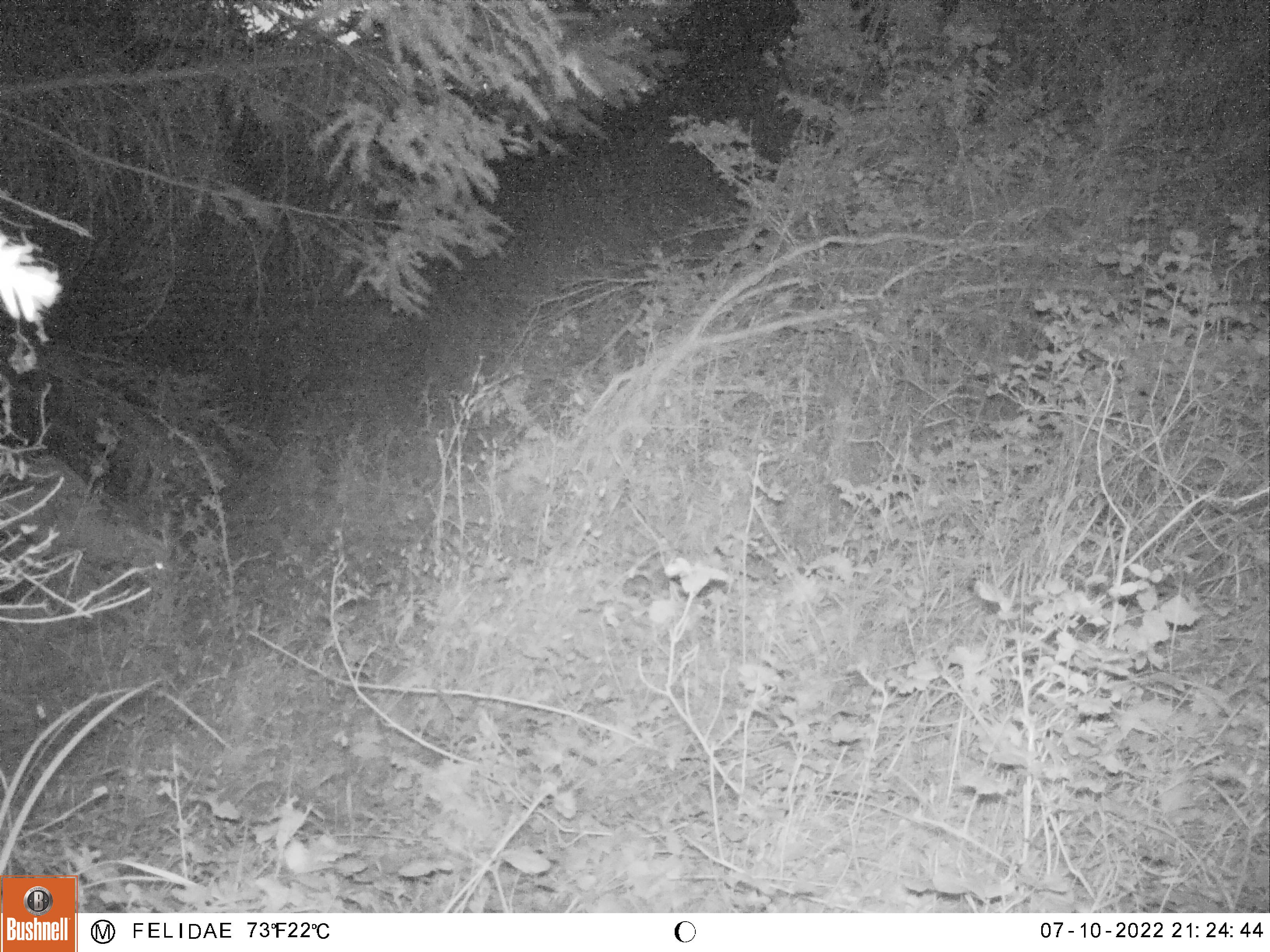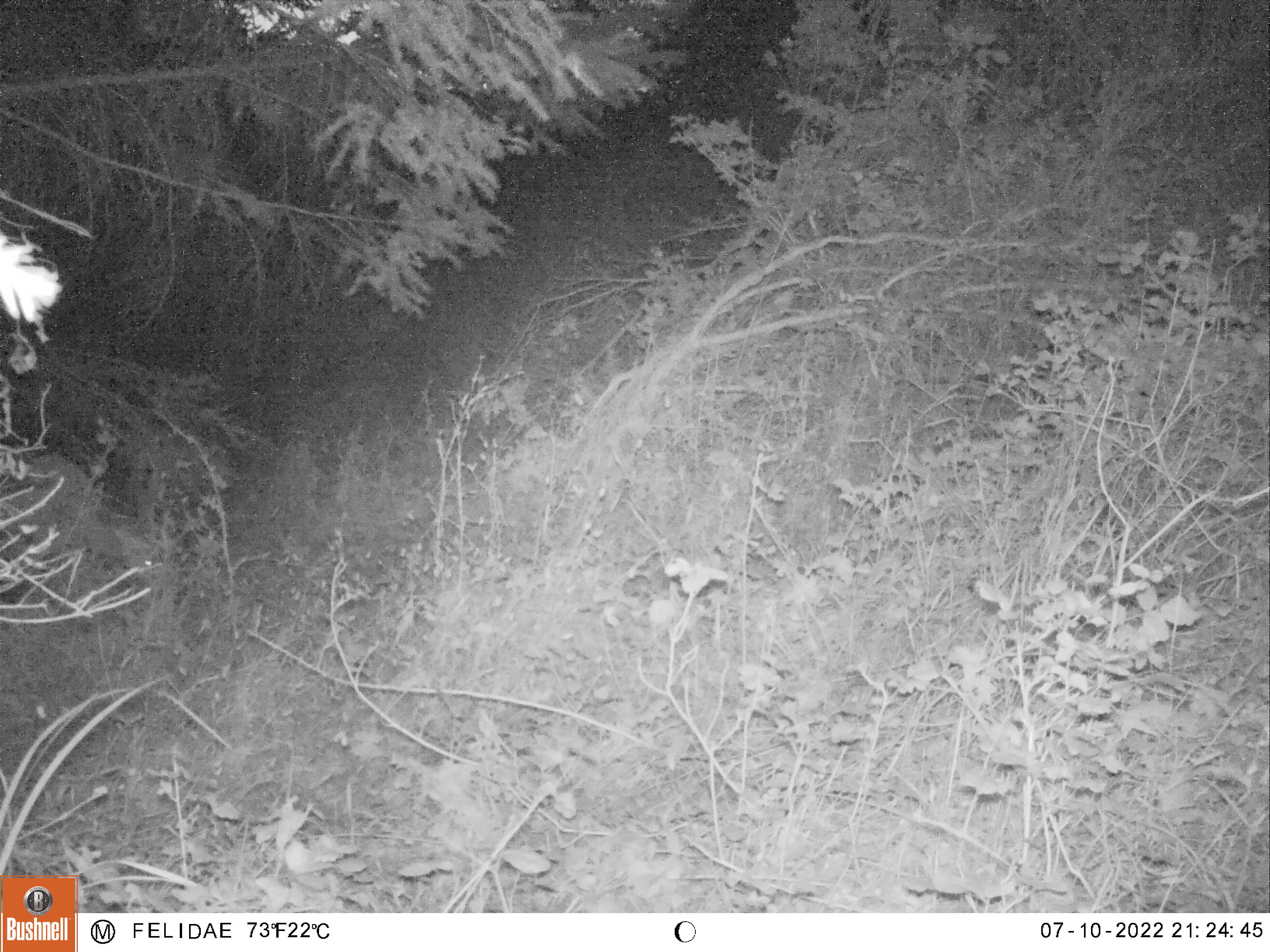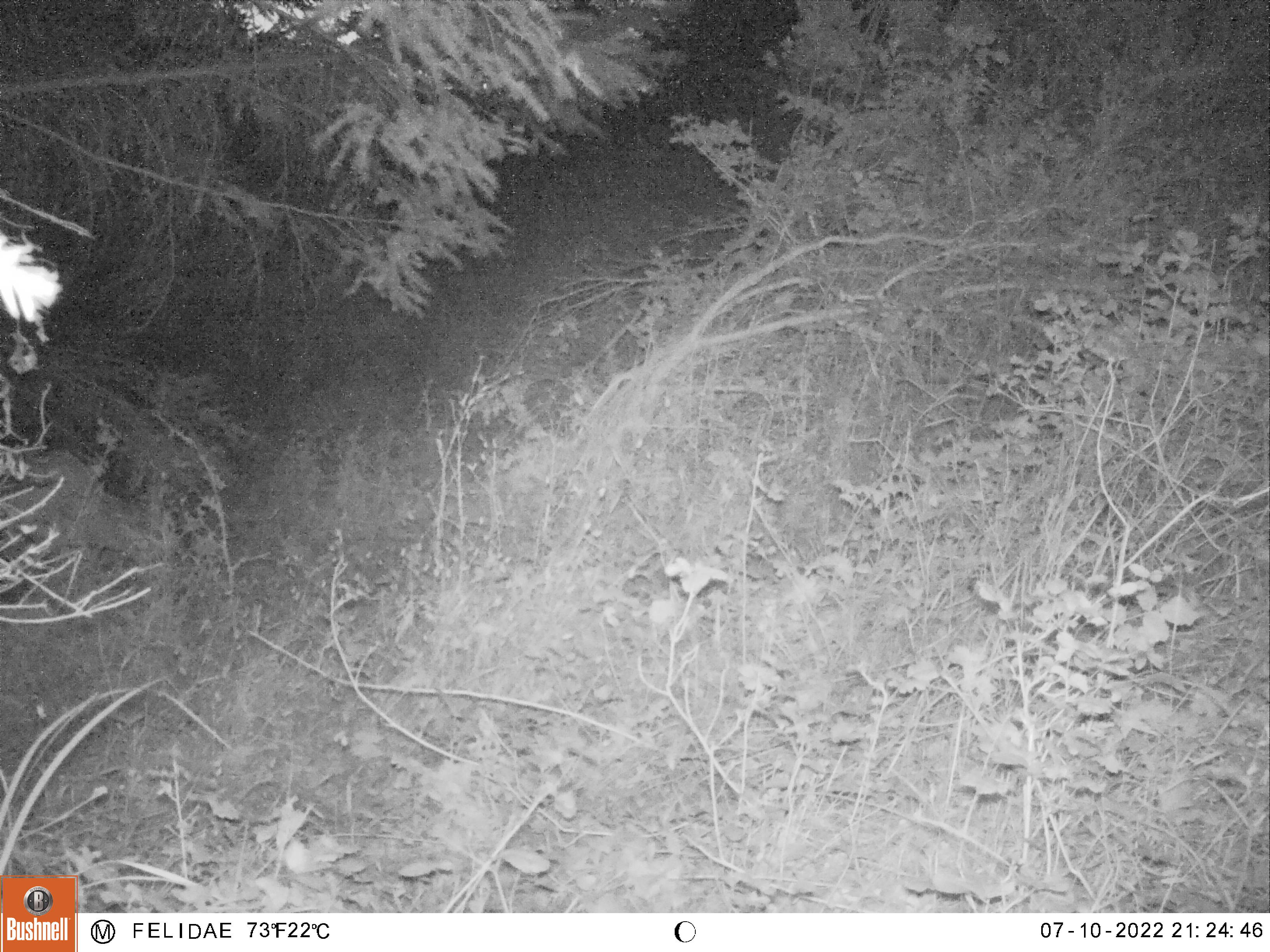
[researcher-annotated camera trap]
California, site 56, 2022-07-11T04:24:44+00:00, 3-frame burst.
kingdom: Animalia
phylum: Chordata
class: Mammalia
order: Artiodactyla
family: Cervidae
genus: Odocoileus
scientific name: Odocoileus hemionus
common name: mule deer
Mule deer (Odocoileus hemionus).